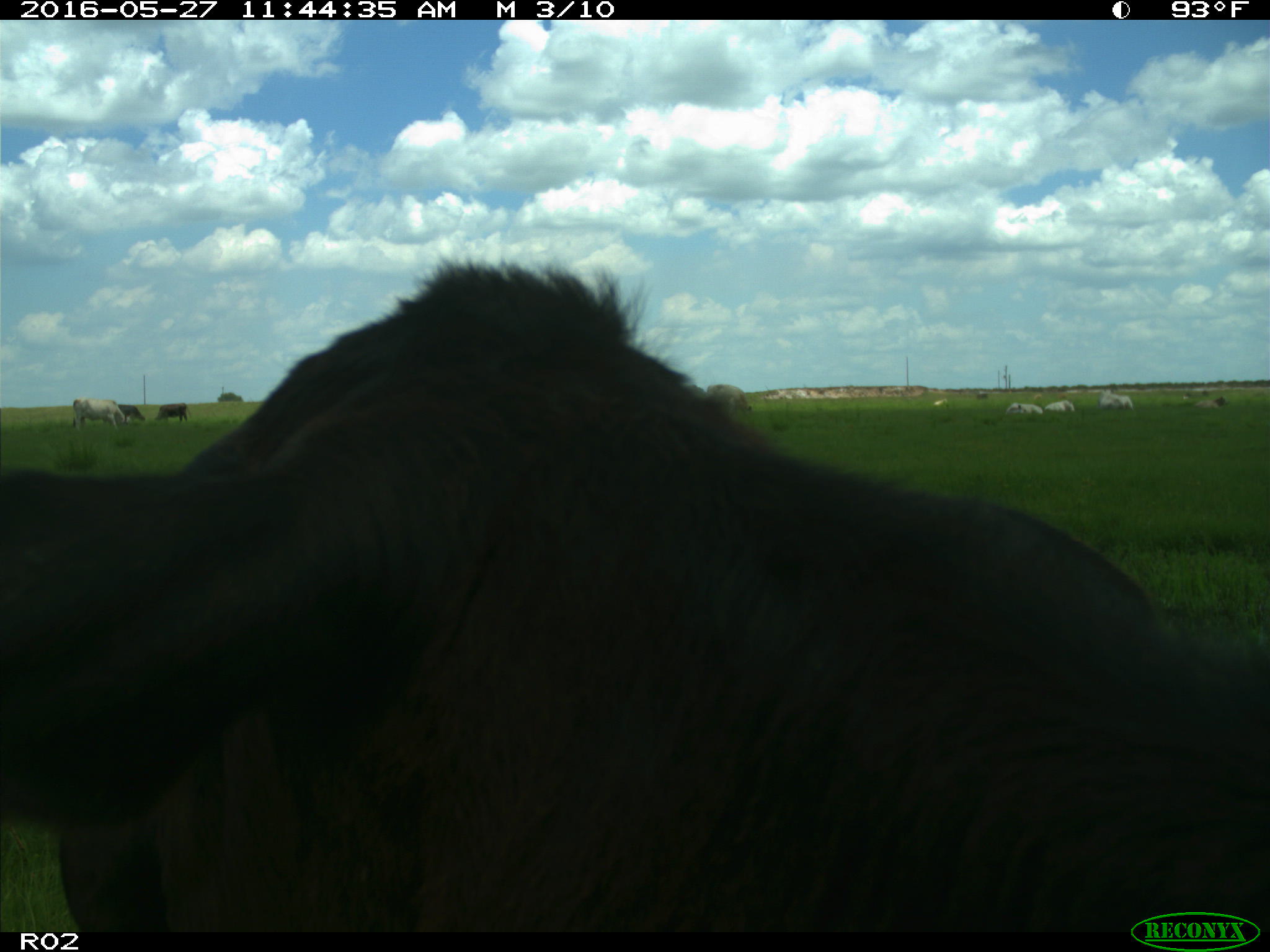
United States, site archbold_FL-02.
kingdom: Animalia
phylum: Chordata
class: Mammalia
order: Artiodactyla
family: Bovidae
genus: Bos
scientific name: Bos taurus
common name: domestic cow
Bos taurus (domestic cow).